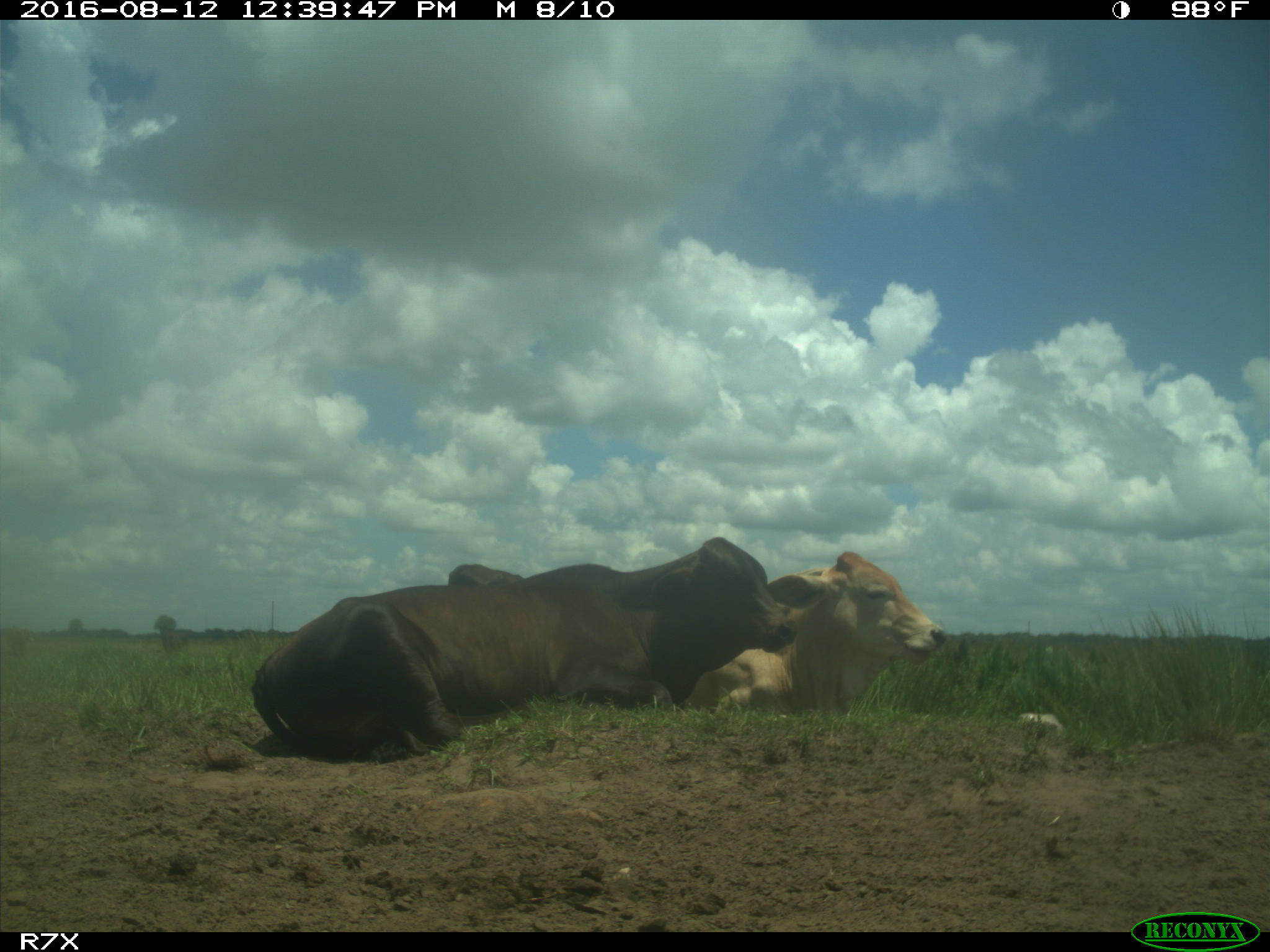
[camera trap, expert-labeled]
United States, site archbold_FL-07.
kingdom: Animalia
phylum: Chordata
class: Mammalia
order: Artiodactyla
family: Bovidae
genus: Bos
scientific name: Bos taurus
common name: domestic cow